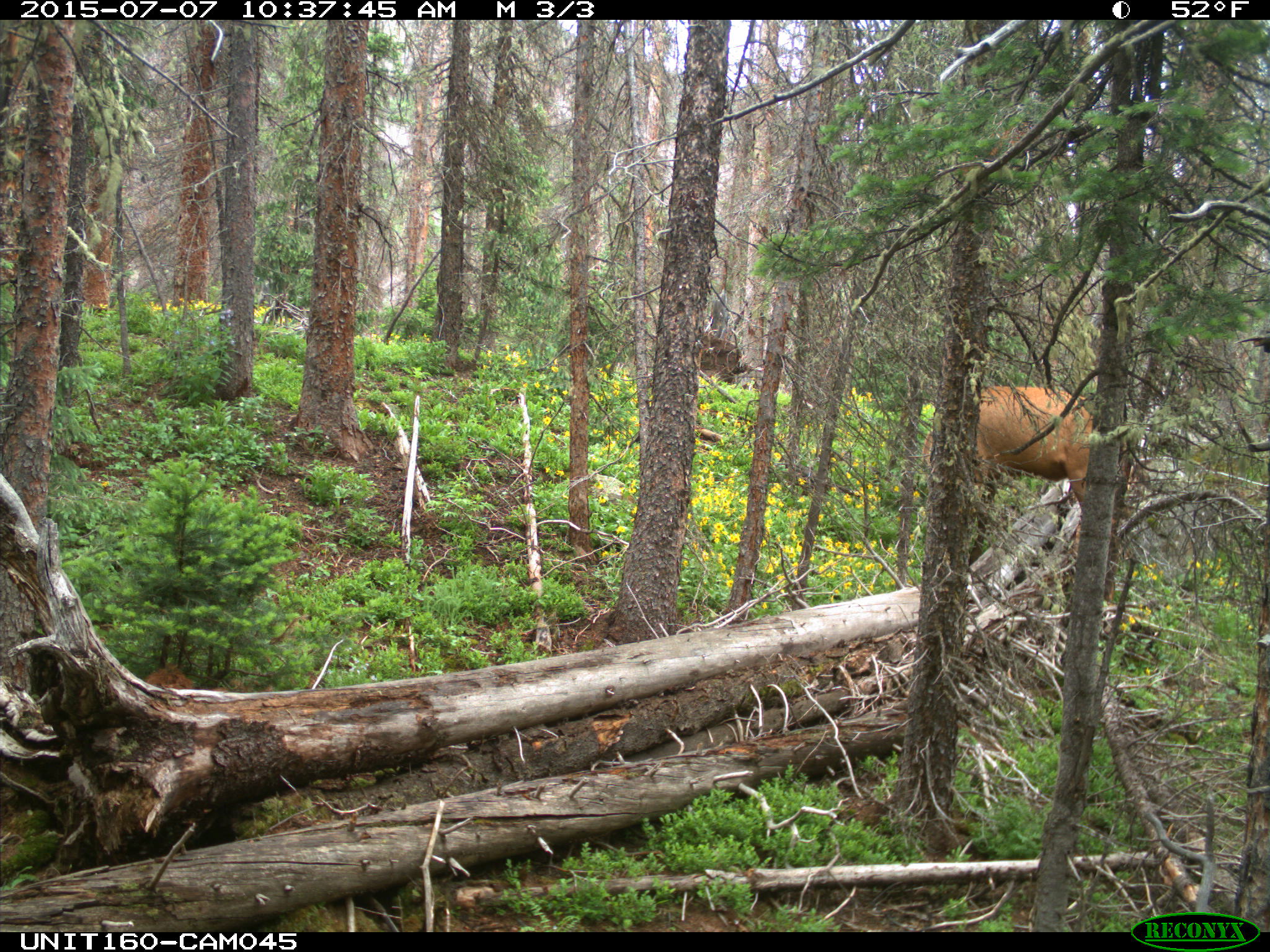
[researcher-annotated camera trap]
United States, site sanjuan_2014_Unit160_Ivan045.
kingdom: Animalia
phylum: Chordata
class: Mammalia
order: Artiodactyla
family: Cervidae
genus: Cervus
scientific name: Cervus elaphus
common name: red deer